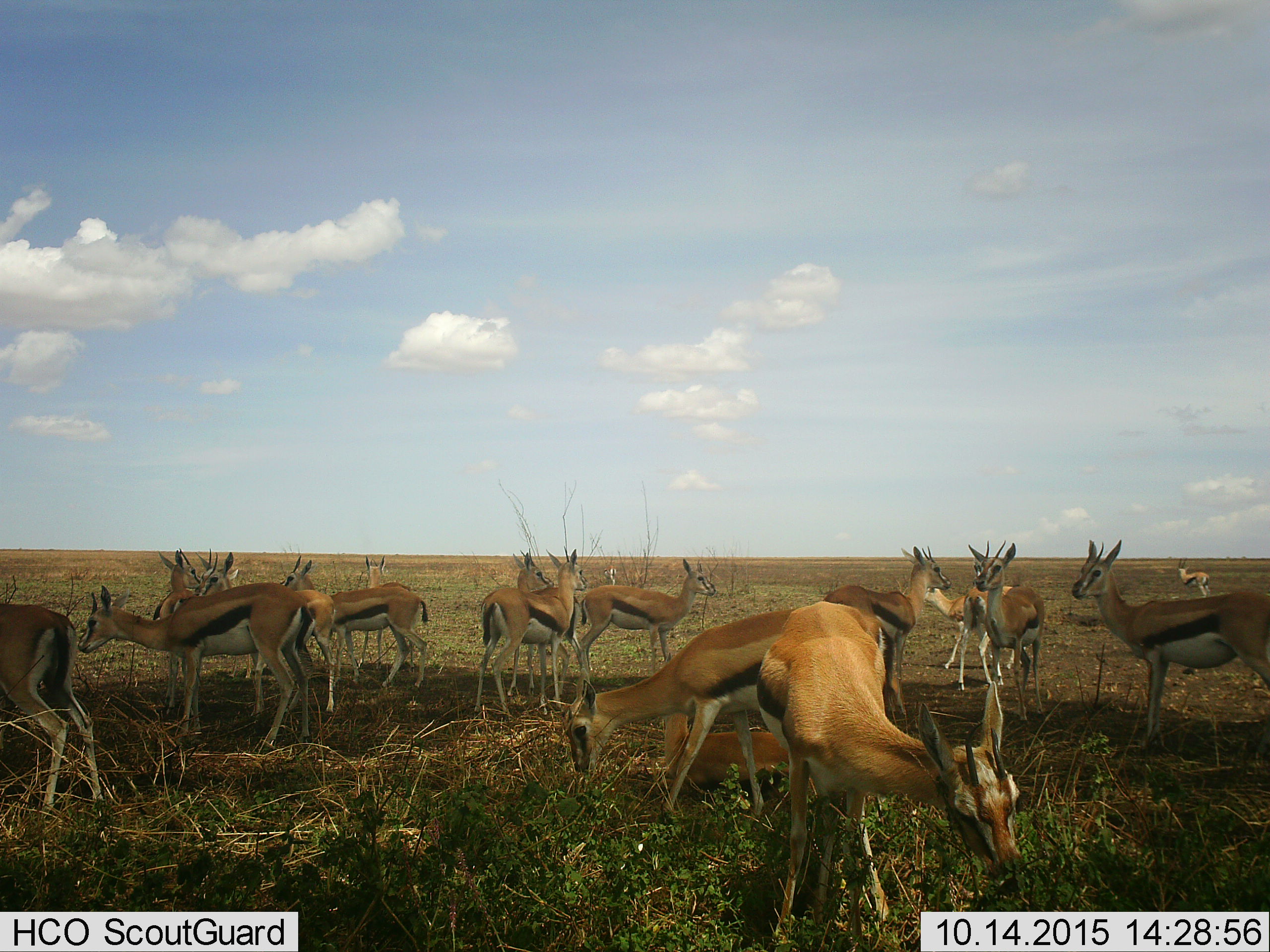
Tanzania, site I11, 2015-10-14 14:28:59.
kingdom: Animalia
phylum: Chordata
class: Mammalia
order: Artiodactyla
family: Bovidae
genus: Eudorcas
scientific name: Eudorcas thomsonii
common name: thomson's gazelle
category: gazellethomsons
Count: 11-50.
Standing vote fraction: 88%.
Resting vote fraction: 25%.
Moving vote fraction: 25%.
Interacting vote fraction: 38%.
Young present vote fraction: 0%.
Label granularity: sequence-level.